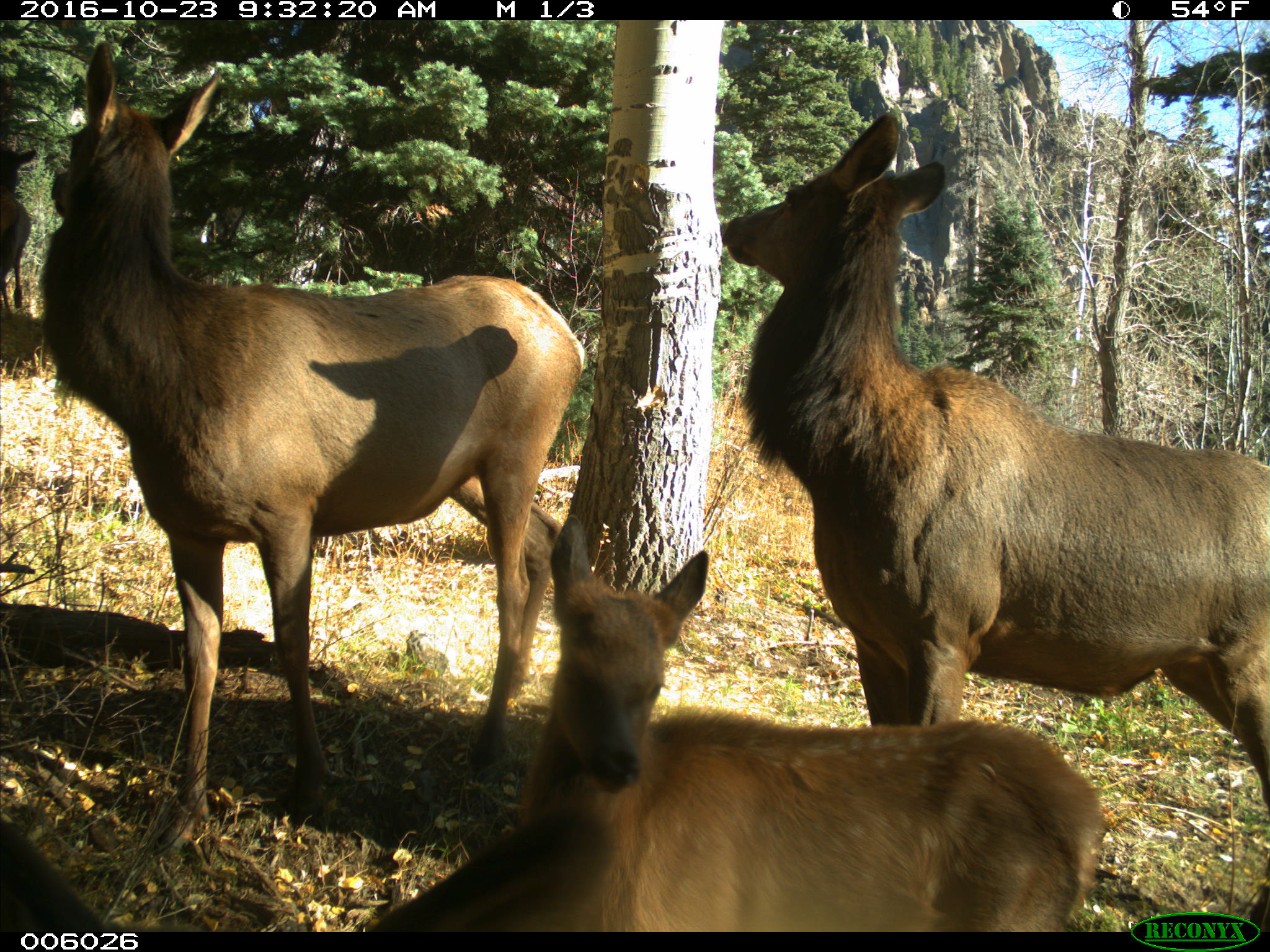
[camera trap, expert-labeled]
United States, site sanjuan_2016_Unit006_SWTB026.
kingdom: Animalia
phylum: Chordata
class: Mammalia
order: Artiodactyla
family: Cervidae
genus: Cervus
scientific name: Cervus elaphus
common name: red deer